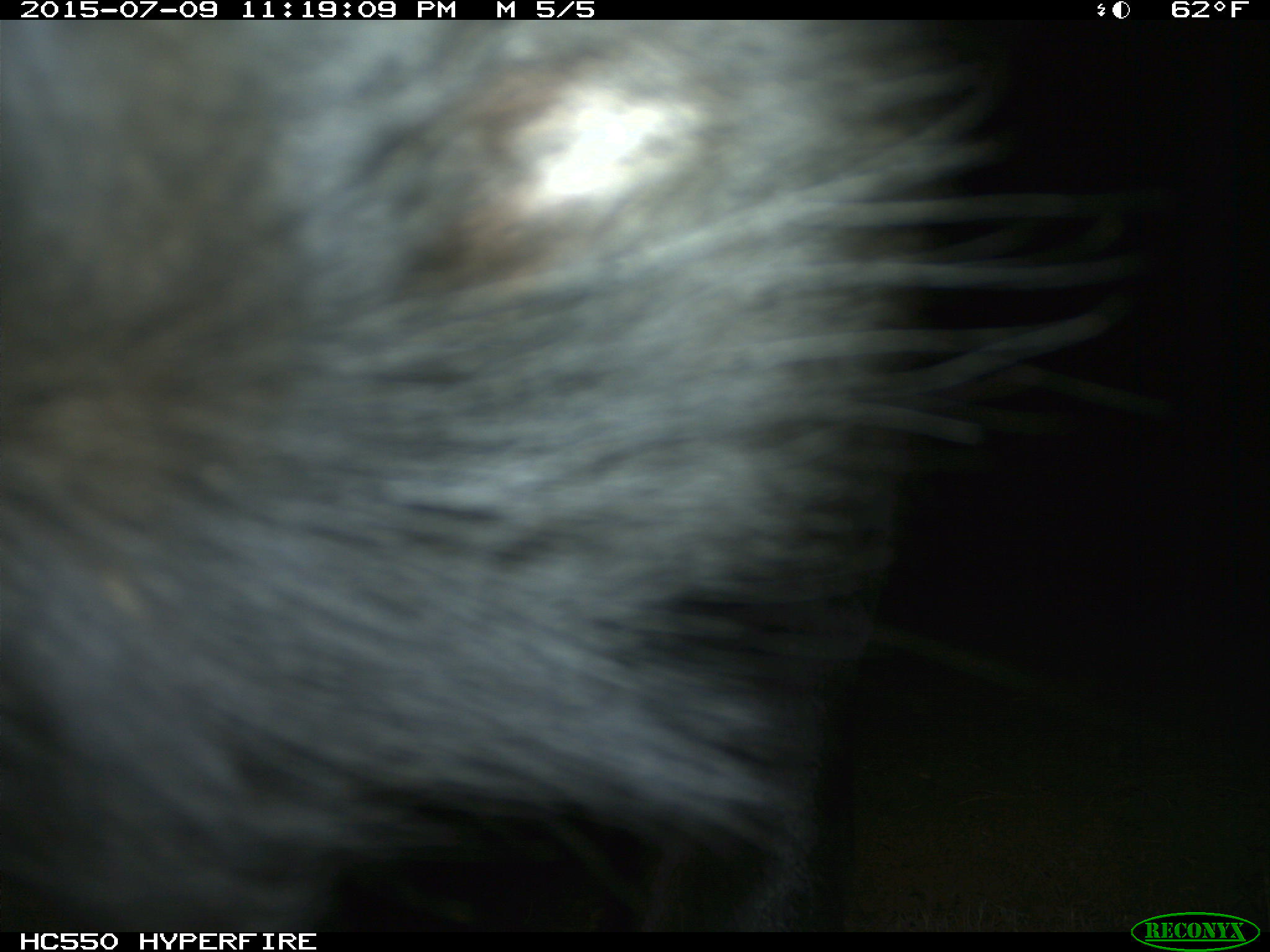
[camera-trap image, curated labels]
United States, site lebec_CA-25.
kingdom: Animalia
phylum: Chordata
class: Mammalia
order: Artiodactyla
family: Bovidae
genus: Bos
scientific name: Bos taurus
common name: domestic cow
Bos taurus (domestic cow).